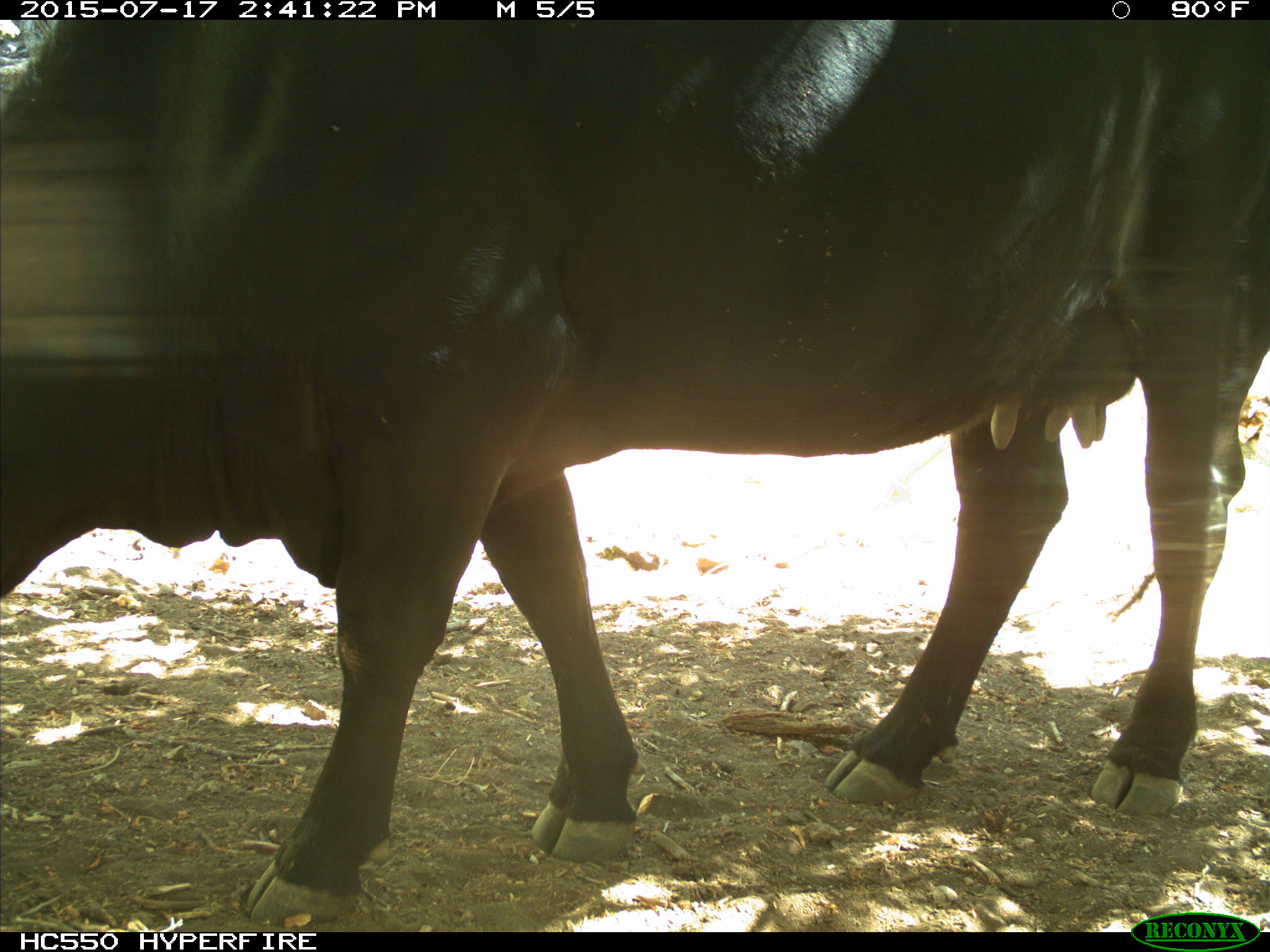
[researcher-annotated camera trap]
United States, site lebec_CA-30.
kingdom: Animalia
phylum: Chordata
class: Mammalia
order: Artiodactyla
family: Bovidae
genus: Bos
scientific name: Bos taurus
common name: domestic cow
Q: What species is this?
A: Bos taurus (domestic cow).